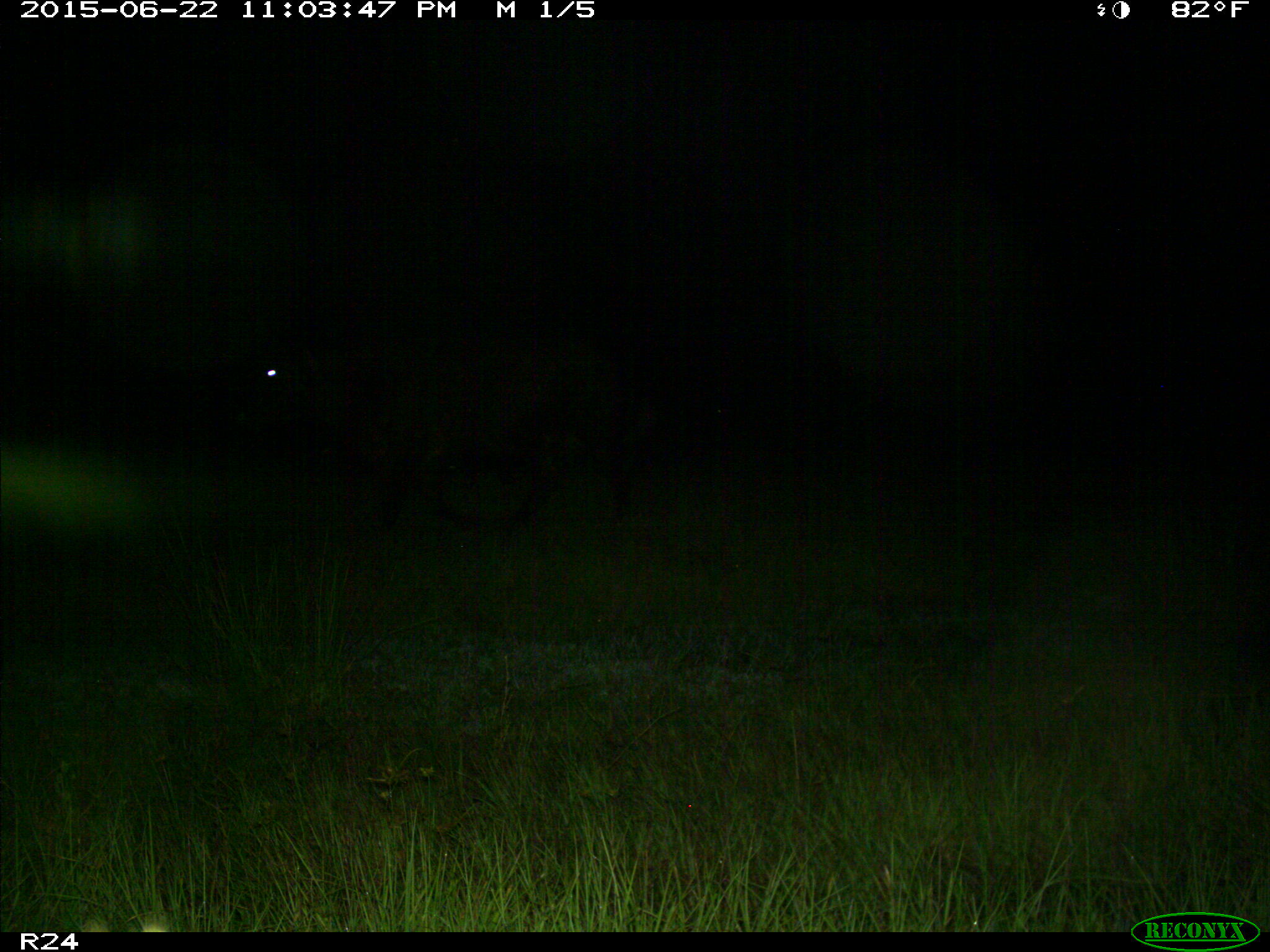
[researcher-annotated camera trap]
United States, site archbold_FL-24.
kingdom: Animalia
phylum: Chordata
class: Mammalia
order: Artiodactyla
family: Bovidae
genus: Bos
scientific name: Bos taurus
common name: domestic cow